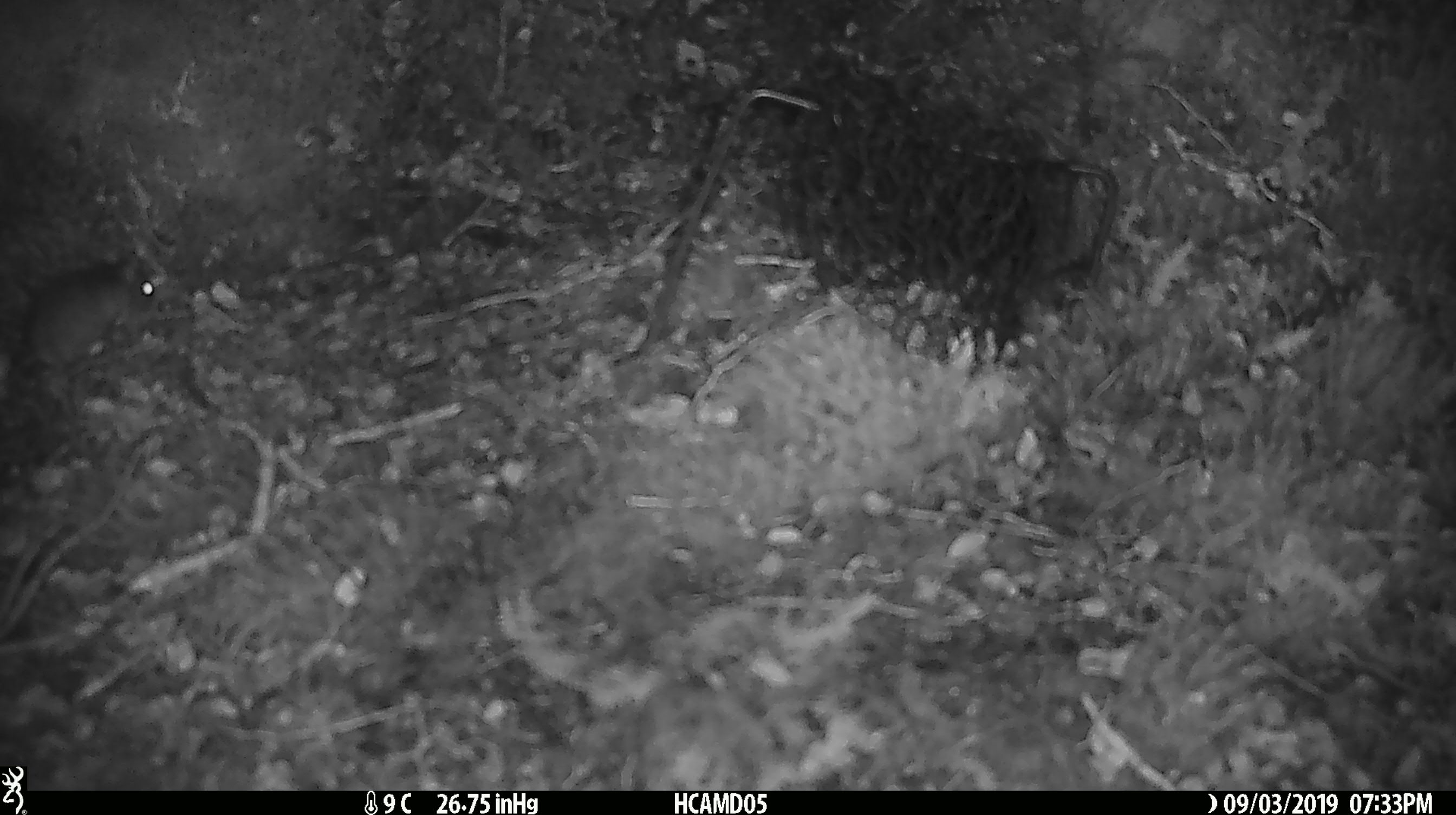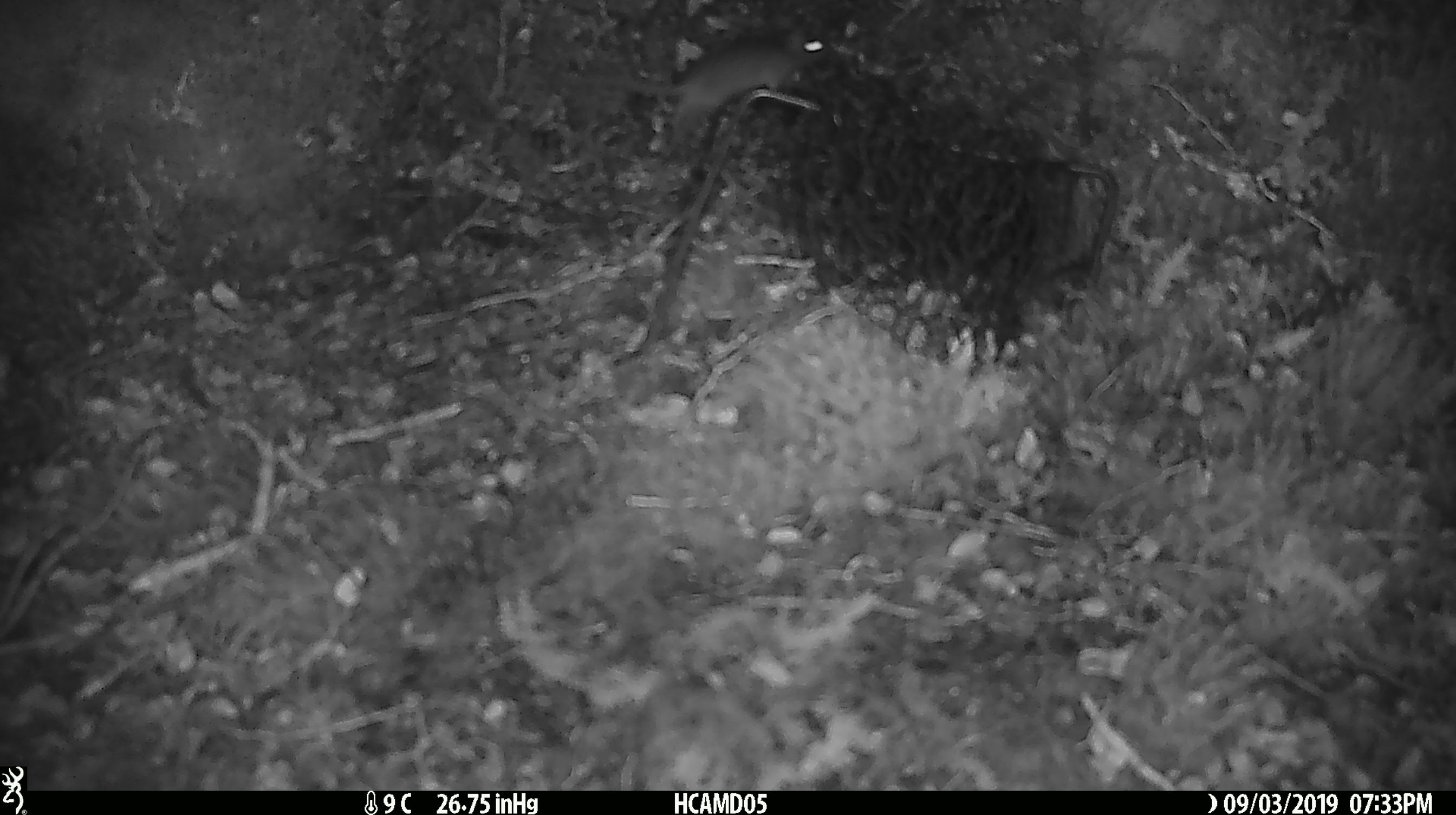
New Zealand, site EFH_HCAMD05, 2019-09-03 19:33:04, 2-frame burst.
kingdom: Animalia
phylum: Chordata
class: Mammalia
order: Rodentia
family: Muridae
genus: Mus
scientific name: Mus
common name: mouse